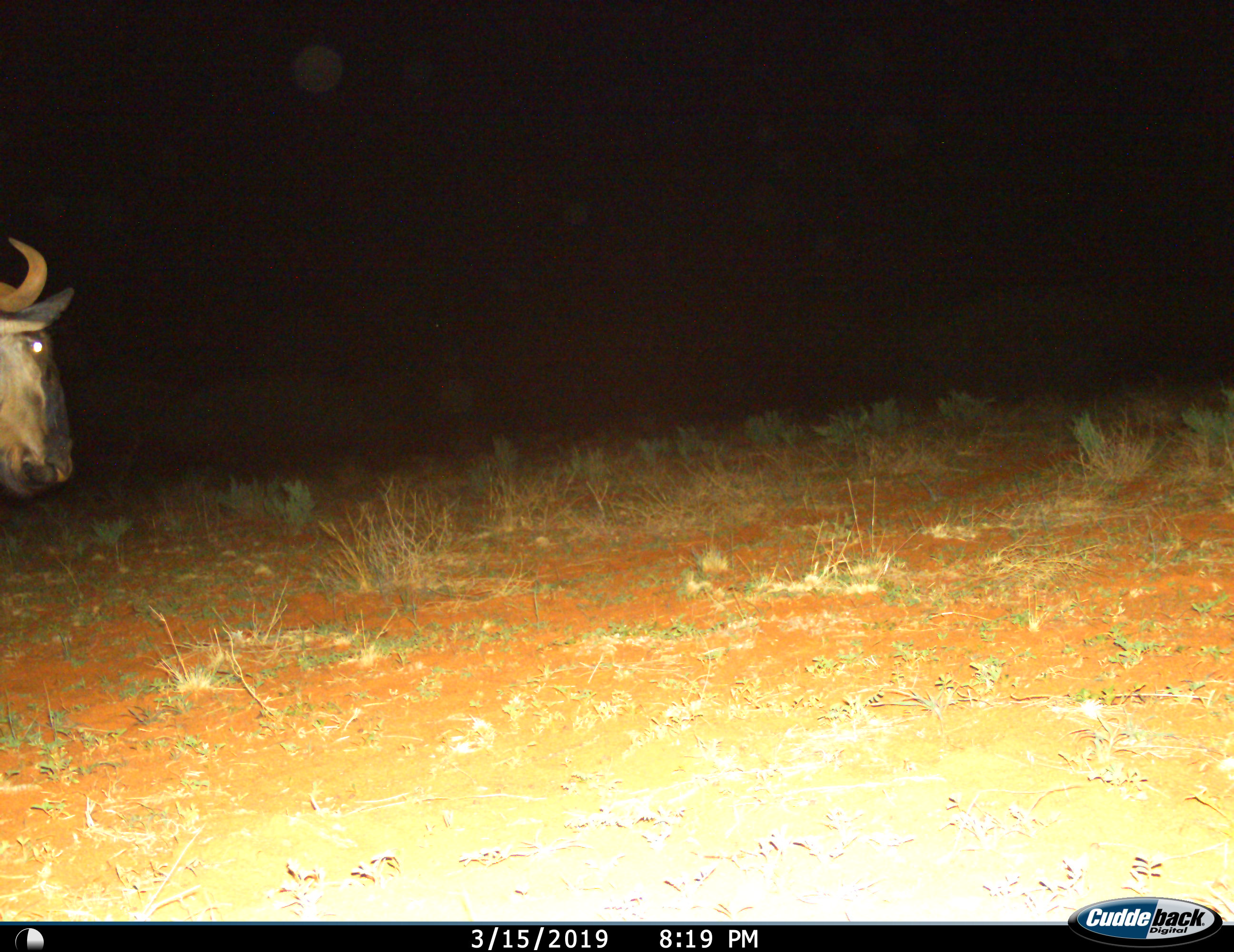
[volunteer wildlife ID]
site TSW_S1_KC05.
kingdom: Animalia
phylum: Chordata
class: Mammalia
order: Artiodactyla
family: Bovidae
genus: Connochaetes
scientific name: Connochaetes taurinus taurinus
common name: blue wildebeest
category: wildebeestblue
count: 1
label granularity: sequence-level